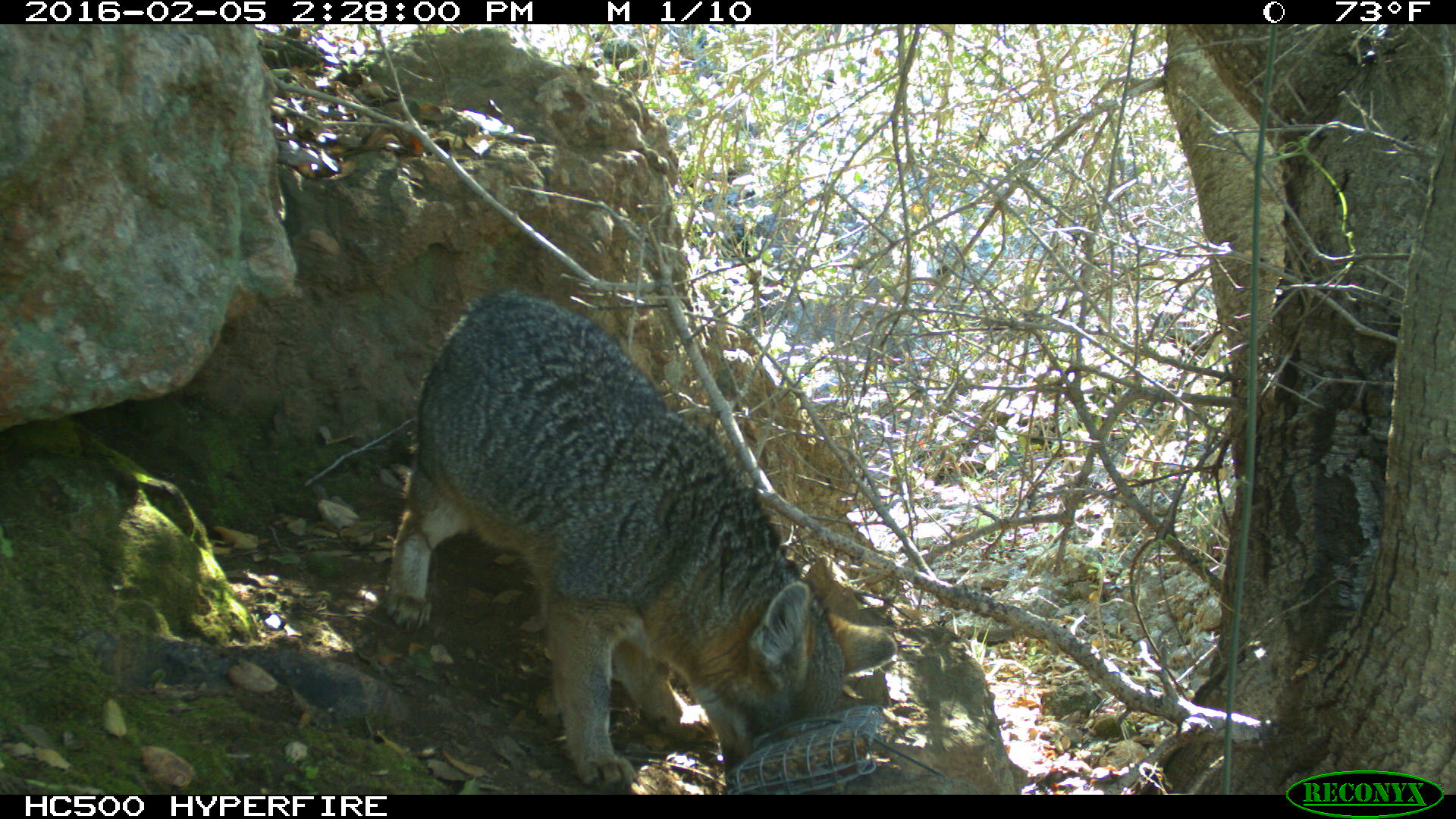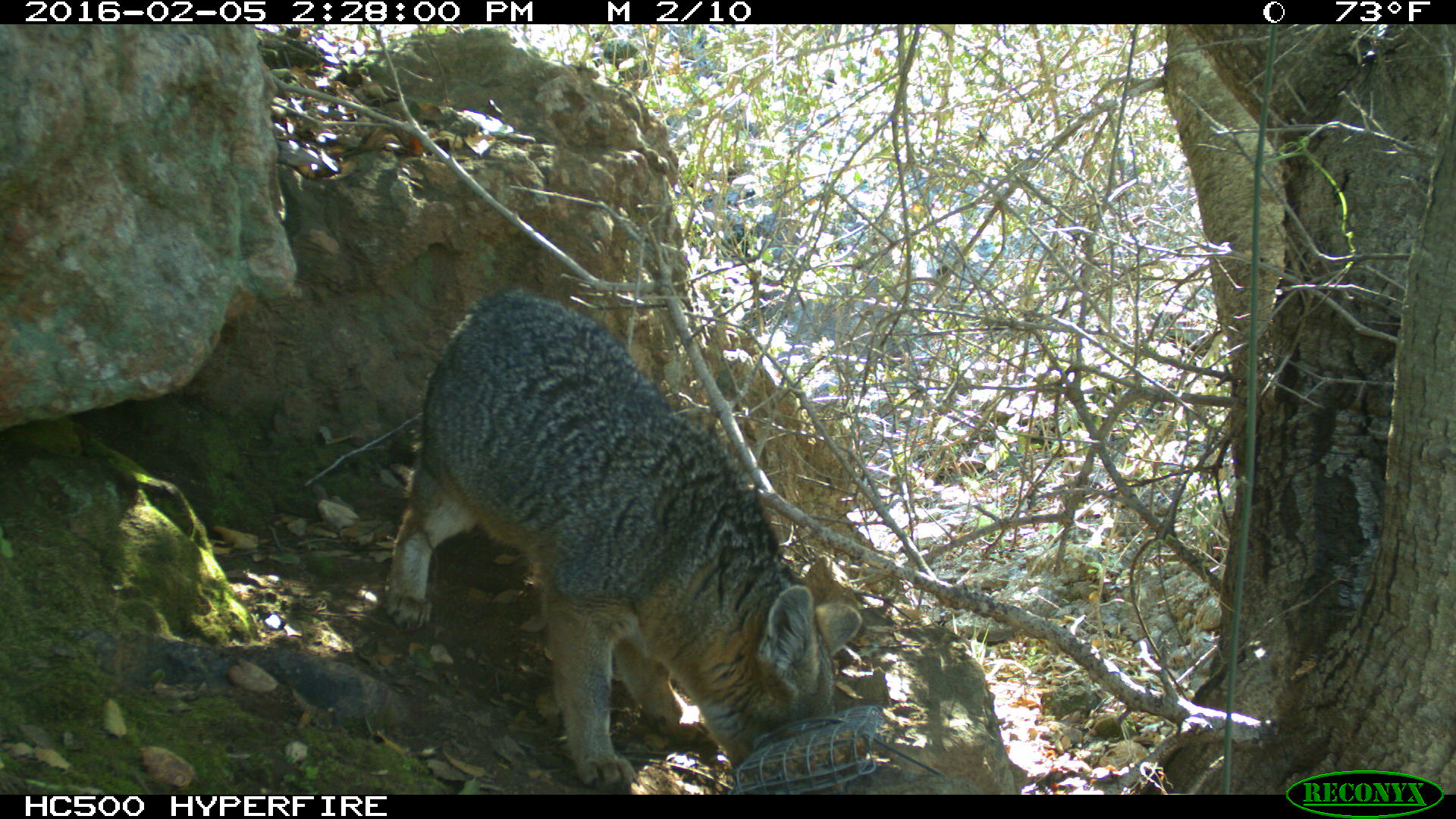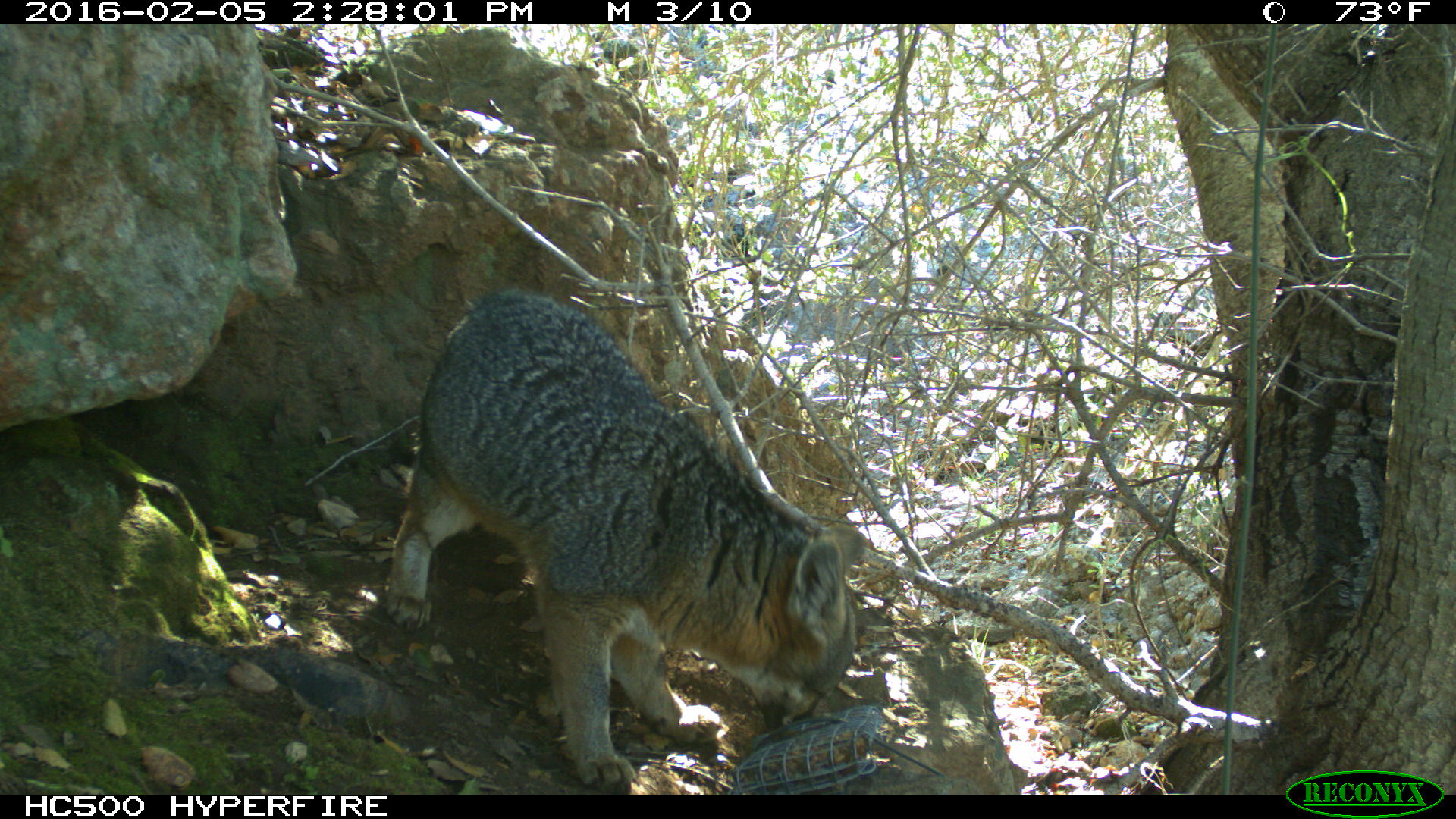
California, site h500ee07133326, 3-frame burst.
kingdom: Animalia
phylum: Chordata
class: Mammalia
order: Carnivora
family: Canidae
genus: Urocyon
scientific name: Urocyon littoralis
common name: island fox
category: fox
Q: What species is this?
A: Fox (island fox) (Urocyon littoralis).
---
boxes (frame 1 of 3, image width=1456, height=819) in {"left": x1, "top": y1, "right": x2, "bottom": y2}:
fox: {"left": 387, "top": 291, "right": 896, "bottom": 794}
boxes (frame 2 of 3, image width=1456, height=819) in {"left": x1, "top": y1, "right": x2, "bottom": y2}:
fox: {"left": 383, "top": 286, "right": 864, "bottom": 788}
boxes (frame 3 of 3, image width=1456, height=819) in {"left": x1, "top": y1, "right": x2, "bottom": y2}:
fox: {"left": 386, "top": 291, "right": 868, "bottom": 794}